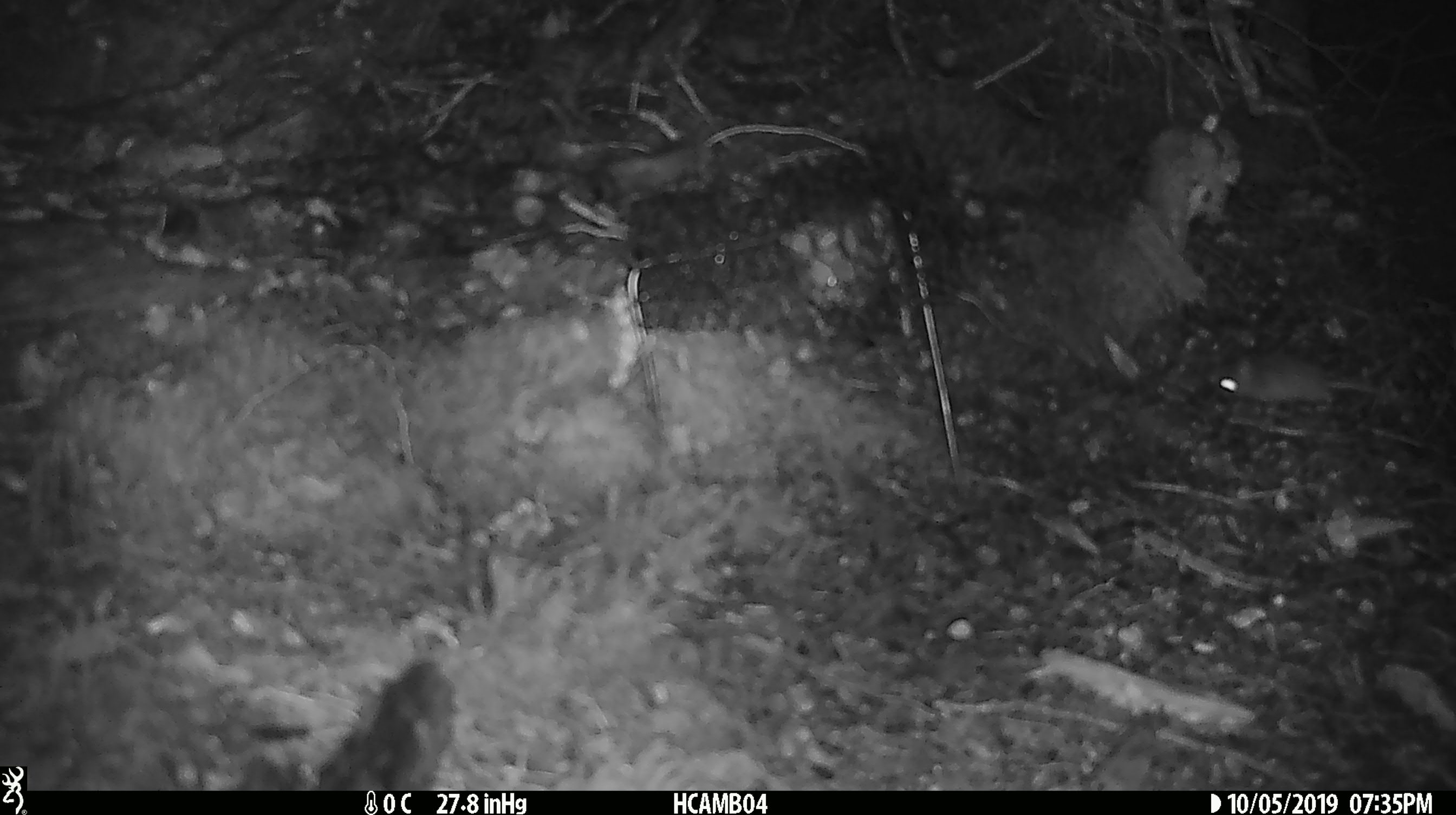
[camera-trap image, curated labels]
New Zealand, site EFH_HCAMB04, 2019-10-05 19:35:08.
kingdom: Animalia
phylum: Chordata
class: Mammalia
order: Rodentia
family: Muridae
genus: Mus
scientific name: Mus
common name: mouse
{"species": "mouse (Mus)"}